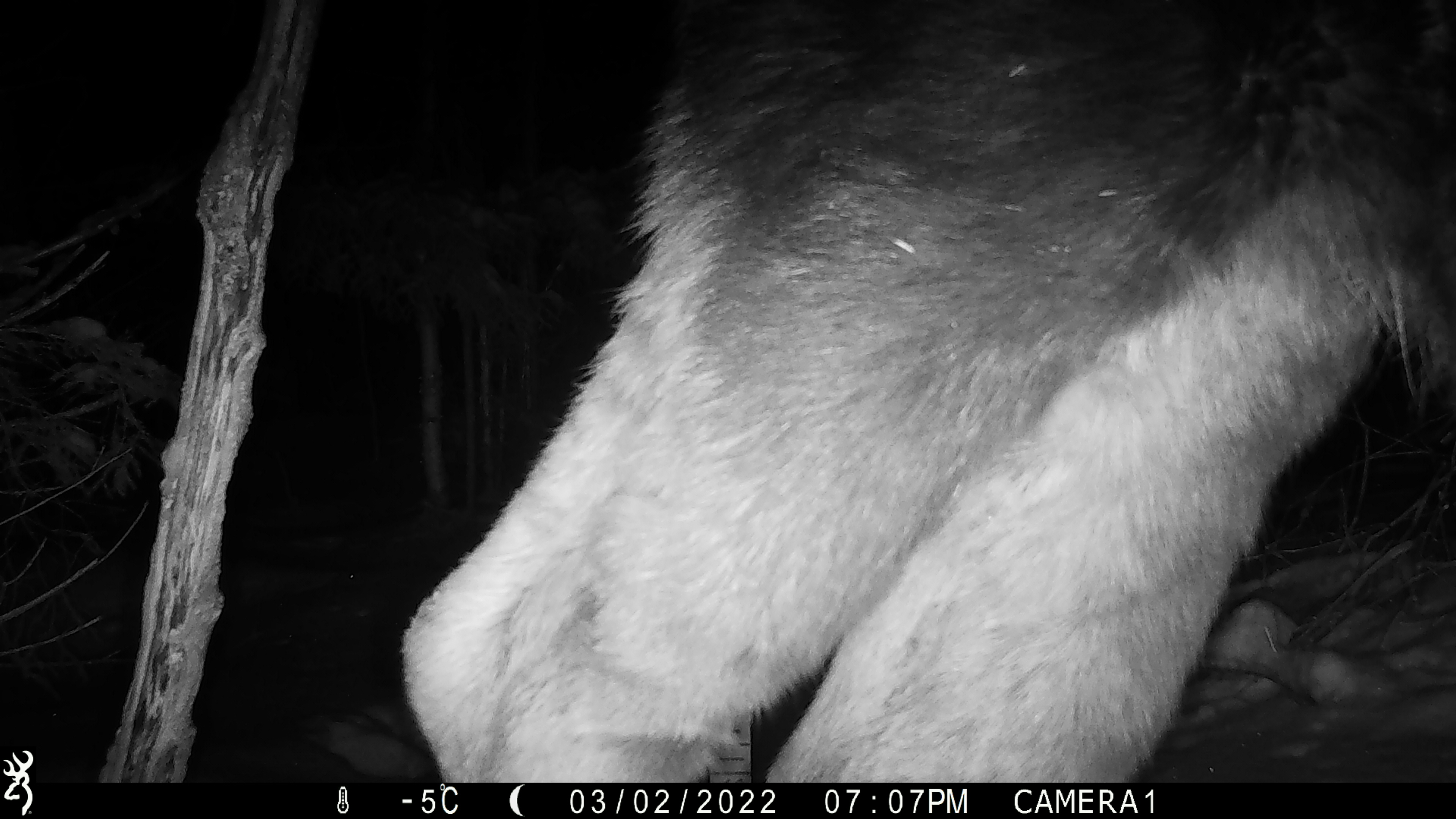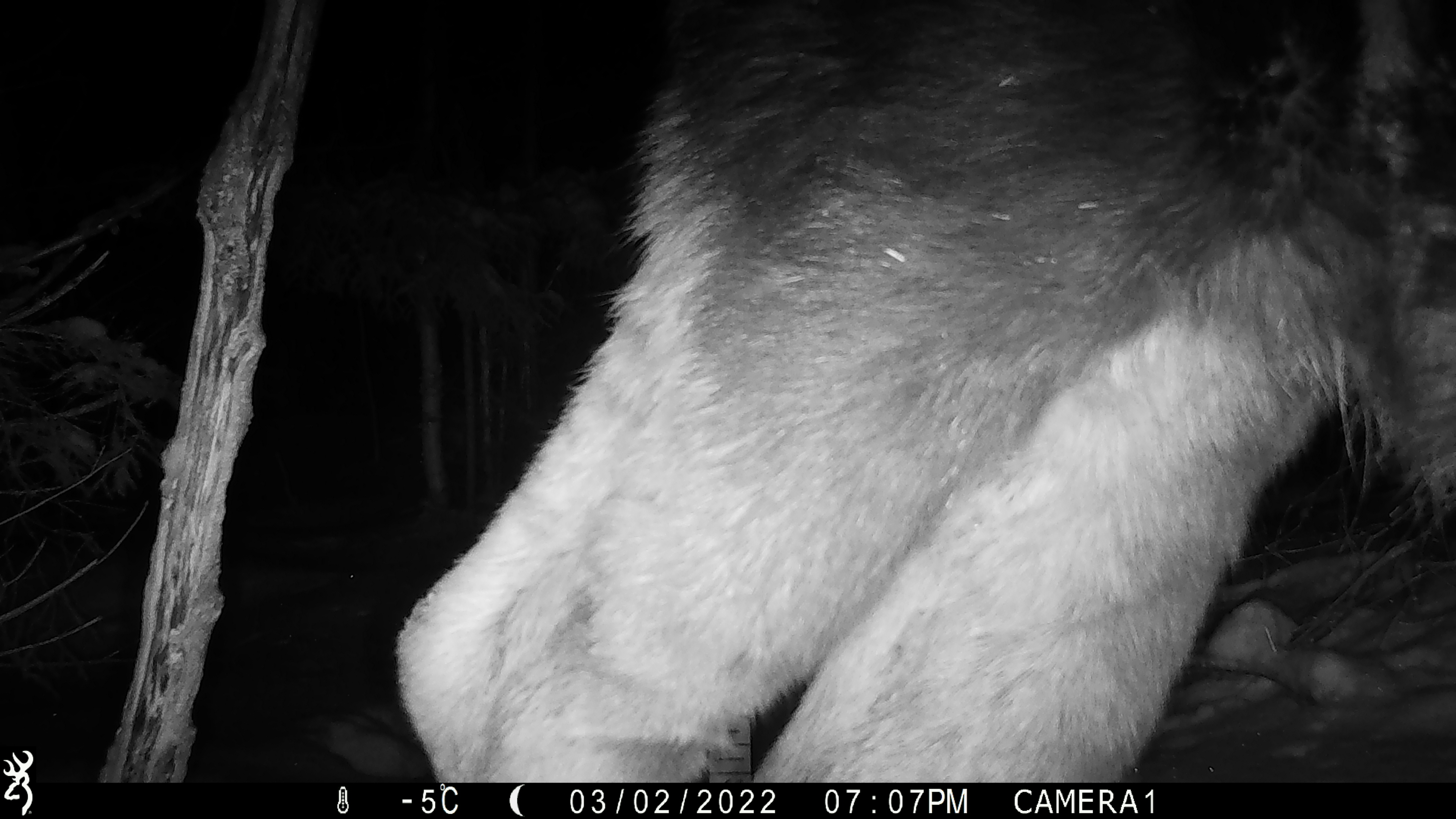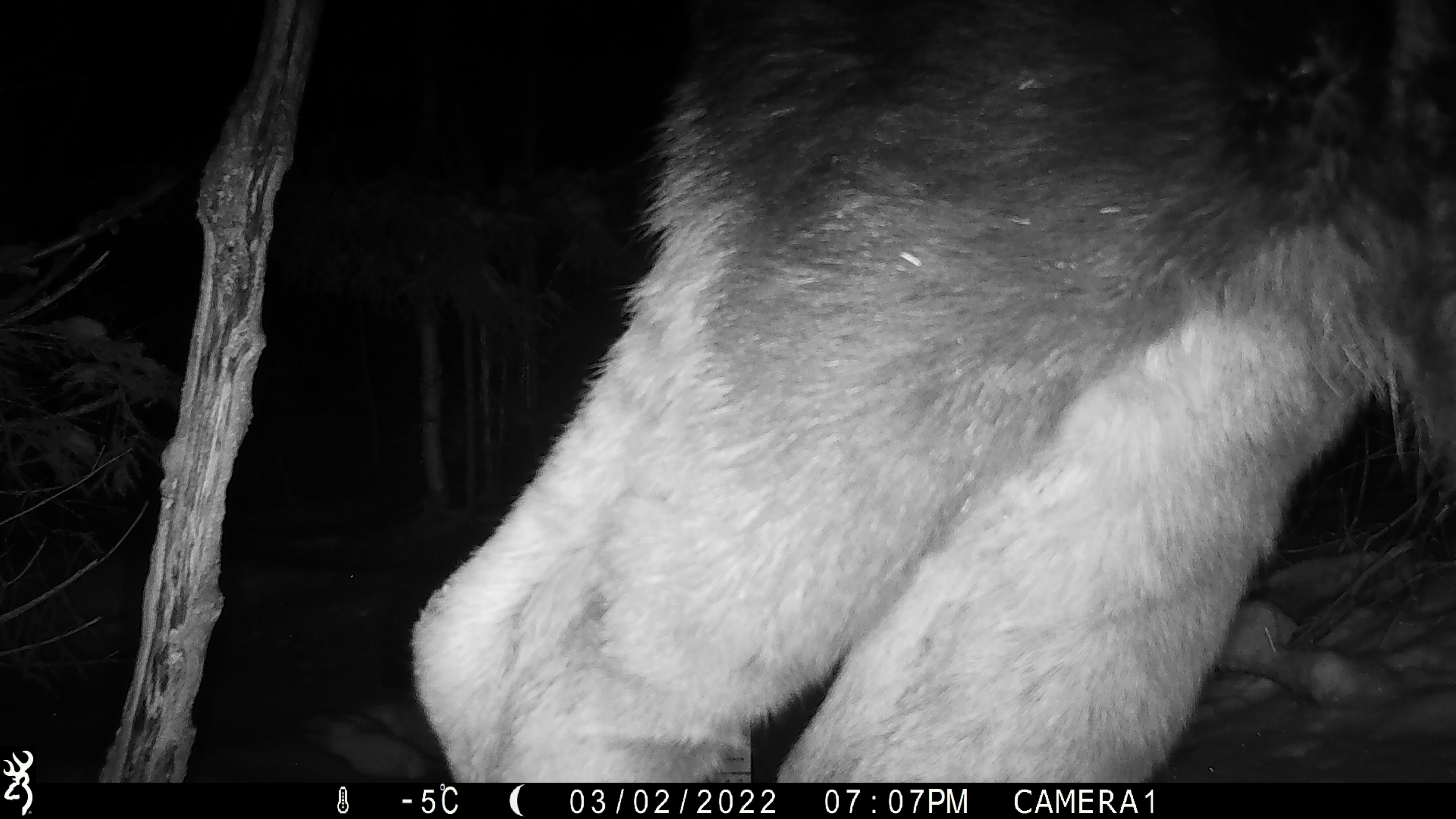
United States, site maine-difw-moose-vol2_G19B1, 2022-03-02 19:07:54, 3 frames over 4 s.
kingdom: Animalia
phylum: Chordata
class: Mammalia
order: Artiodactyla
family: Cervidae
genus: Alces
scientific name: Alces alces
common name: moose